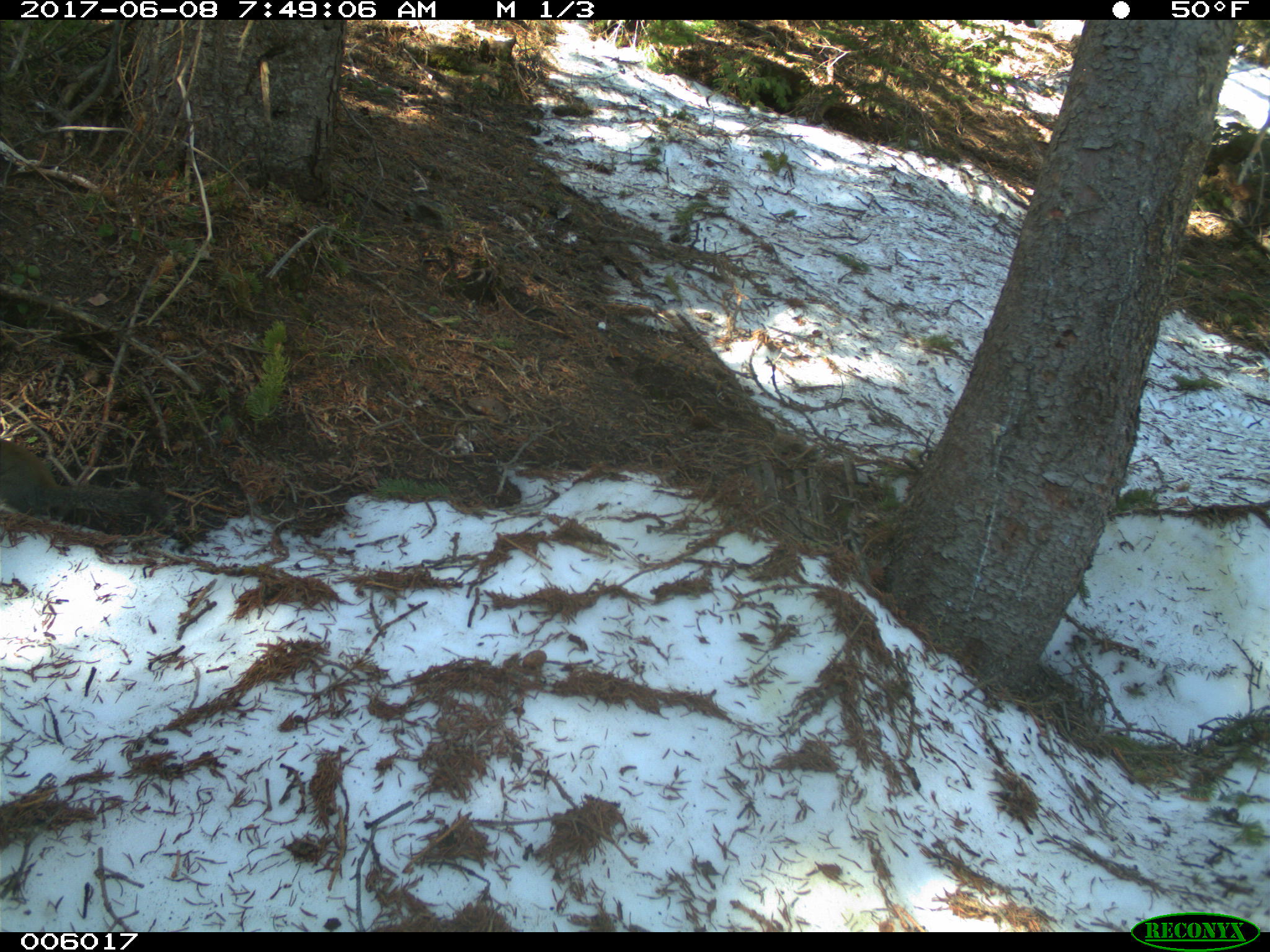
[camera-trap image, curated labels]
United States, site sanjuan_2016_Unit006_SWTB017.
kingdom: Animalia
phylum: Chordata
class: Mammalia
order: Rodentia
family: Sciuridae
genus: Tamiasciurus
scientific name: Tamiasciurus hudsonicus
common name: american red squirrel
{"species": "Tamiasciurus hudsonicus (american red squirrel)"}